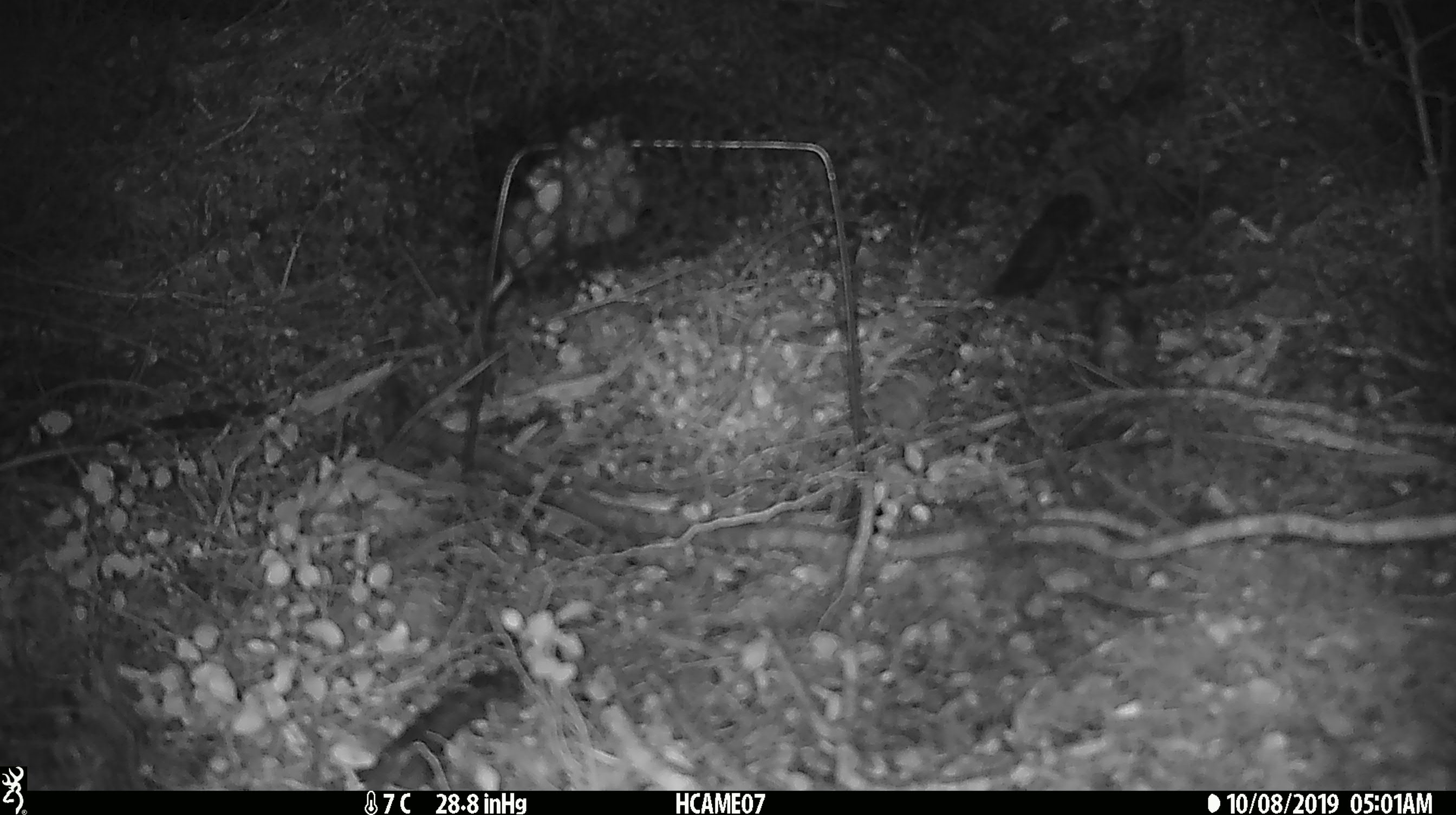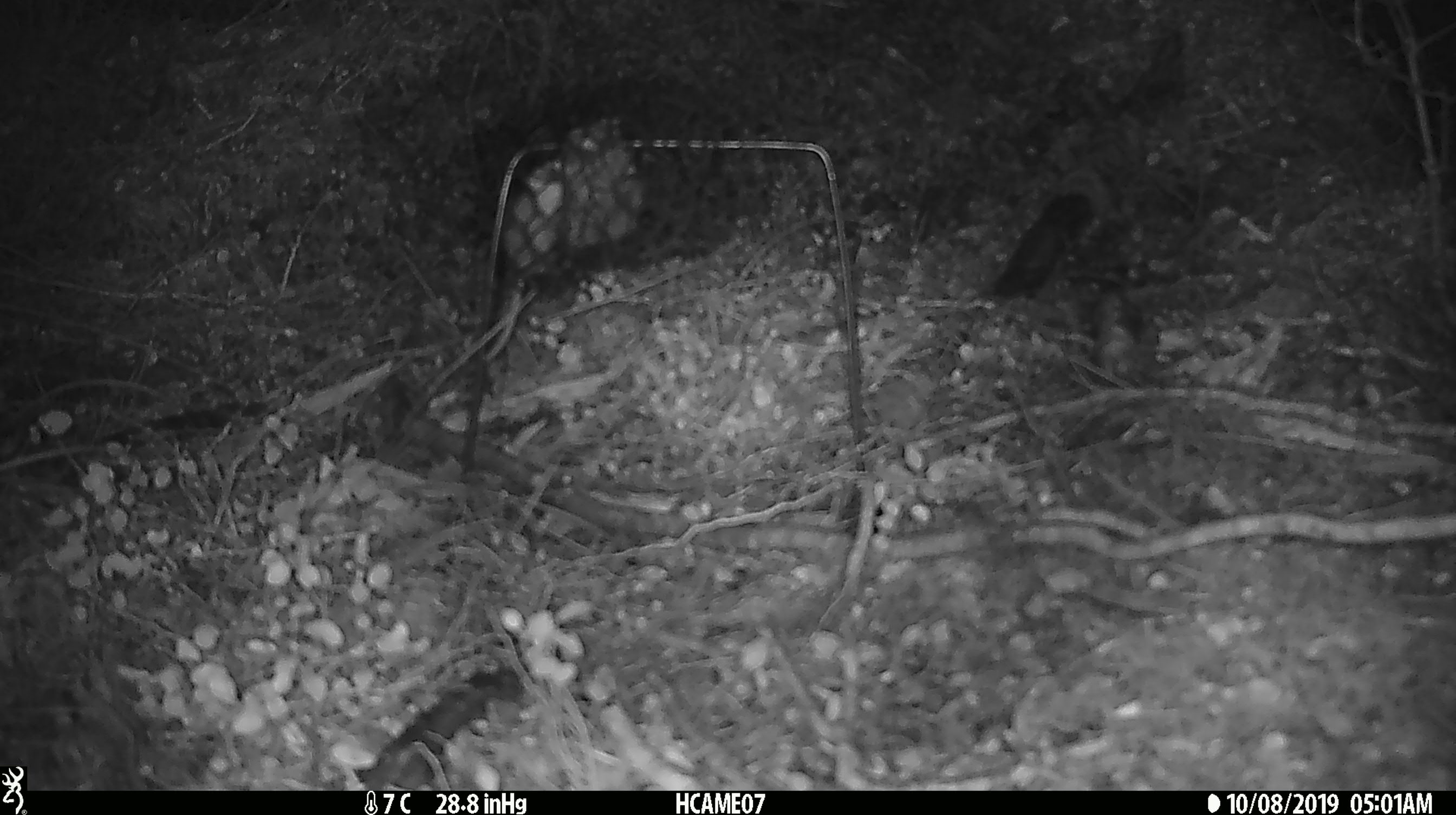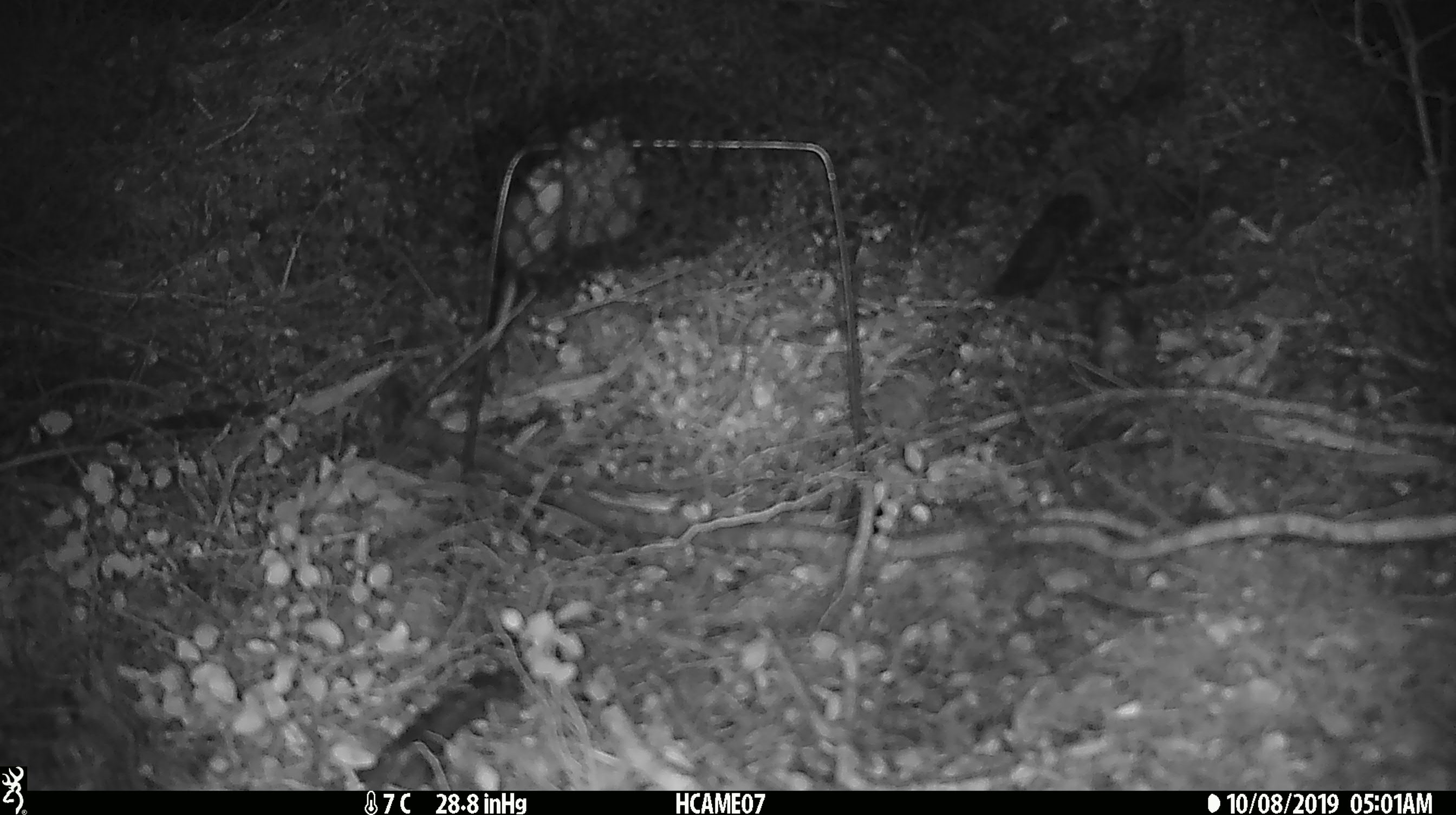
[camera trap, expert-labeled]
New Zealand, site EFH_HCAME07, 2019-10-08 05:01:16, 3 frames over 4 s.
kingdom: Animalia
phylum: Chordata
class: Mammalia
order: Rodentia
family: Muridae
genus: Mus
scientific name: Mus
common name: mouse